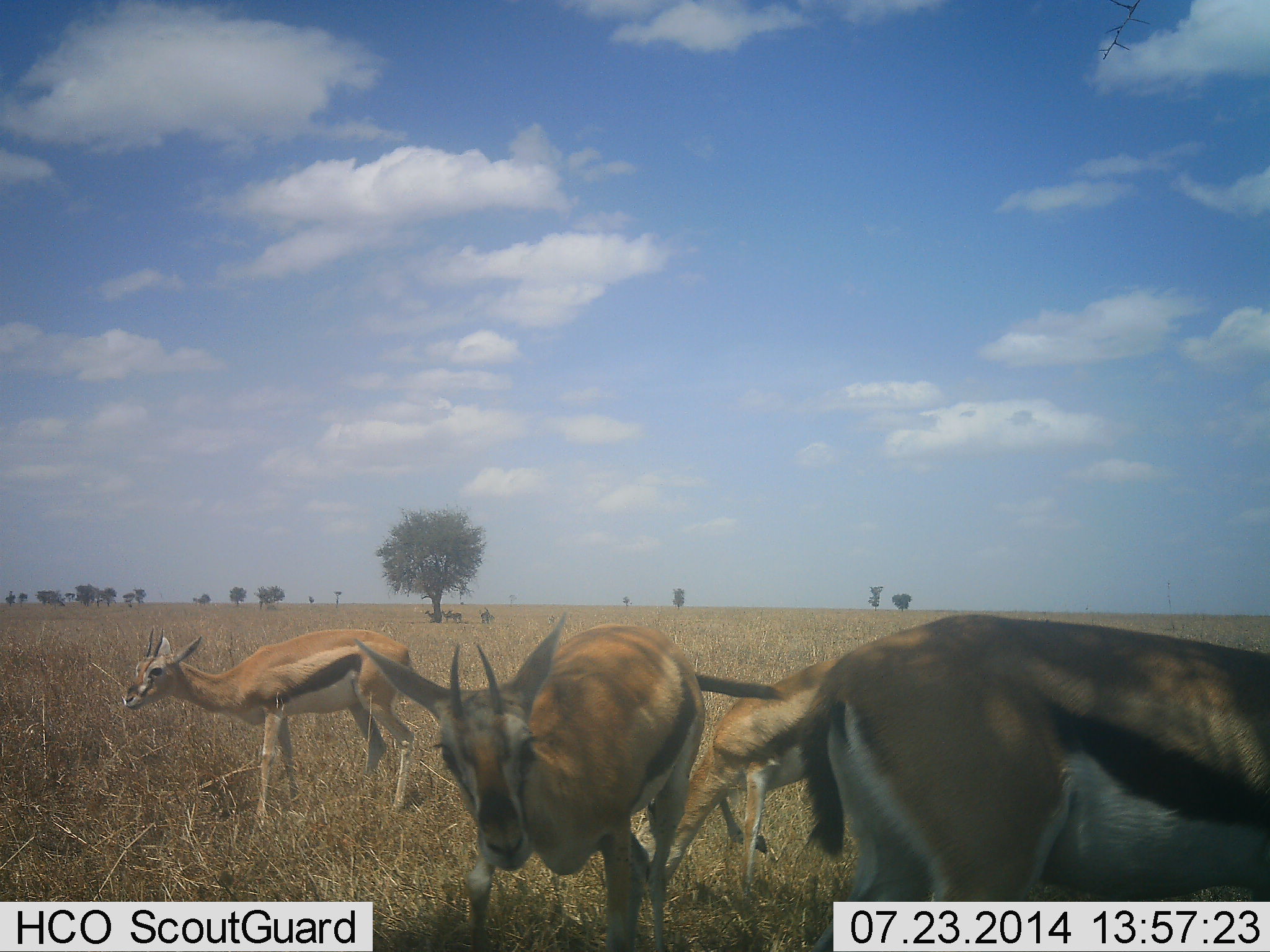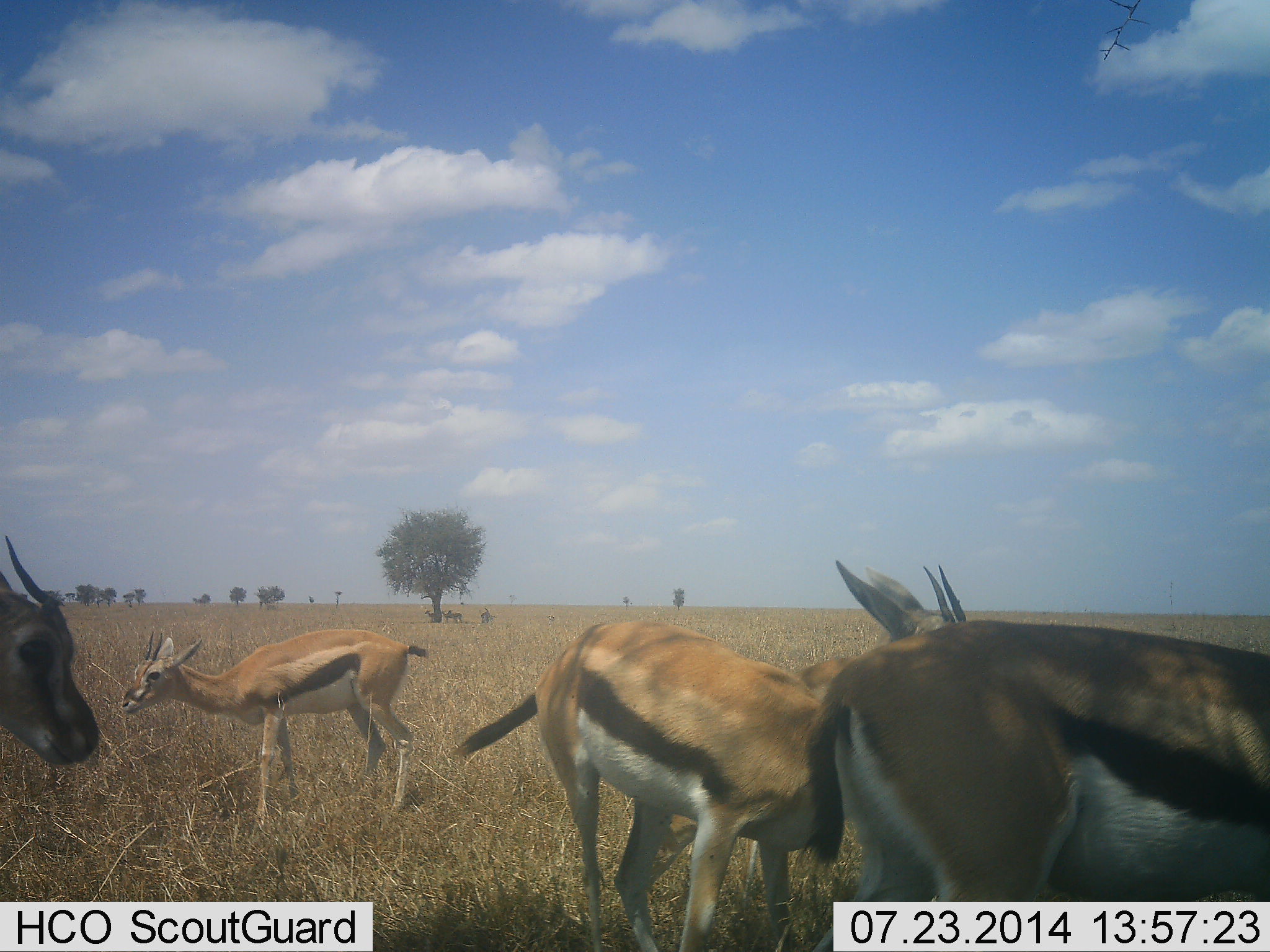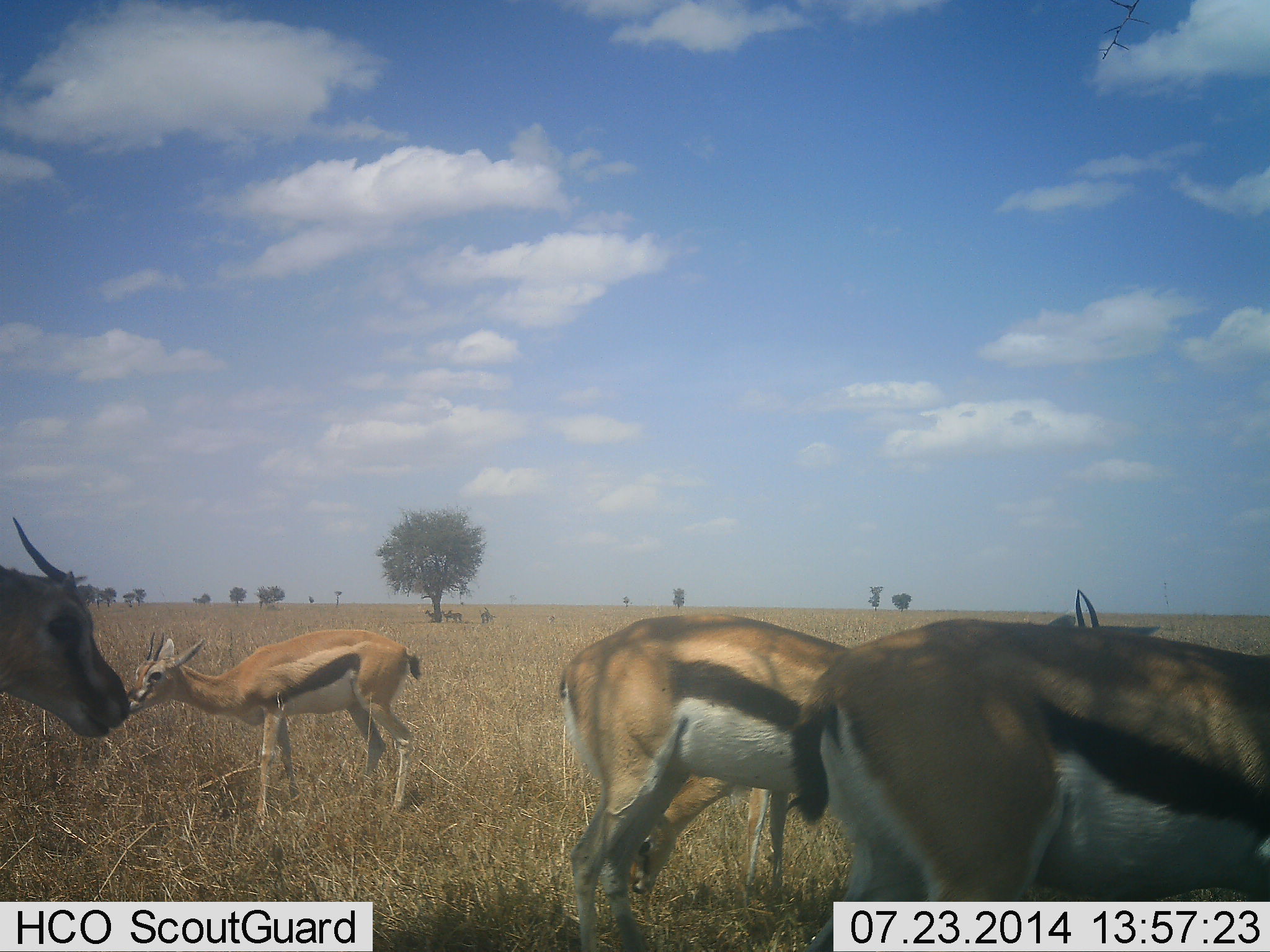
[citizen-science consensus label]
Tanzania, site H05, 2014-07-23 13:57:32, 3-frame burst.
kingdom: Animalia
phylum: Chordata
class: Mammalia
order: Artiodactyla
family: Bovidae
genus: Eudorcas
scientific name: Eudorcas thomsonii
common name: thomson's gazelle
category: gazellethomsons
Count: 5.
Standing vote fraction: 90%.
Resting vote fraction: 0%.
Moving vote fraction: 60%.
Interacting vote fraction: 0%.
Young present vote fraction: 0%.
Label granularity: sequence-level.